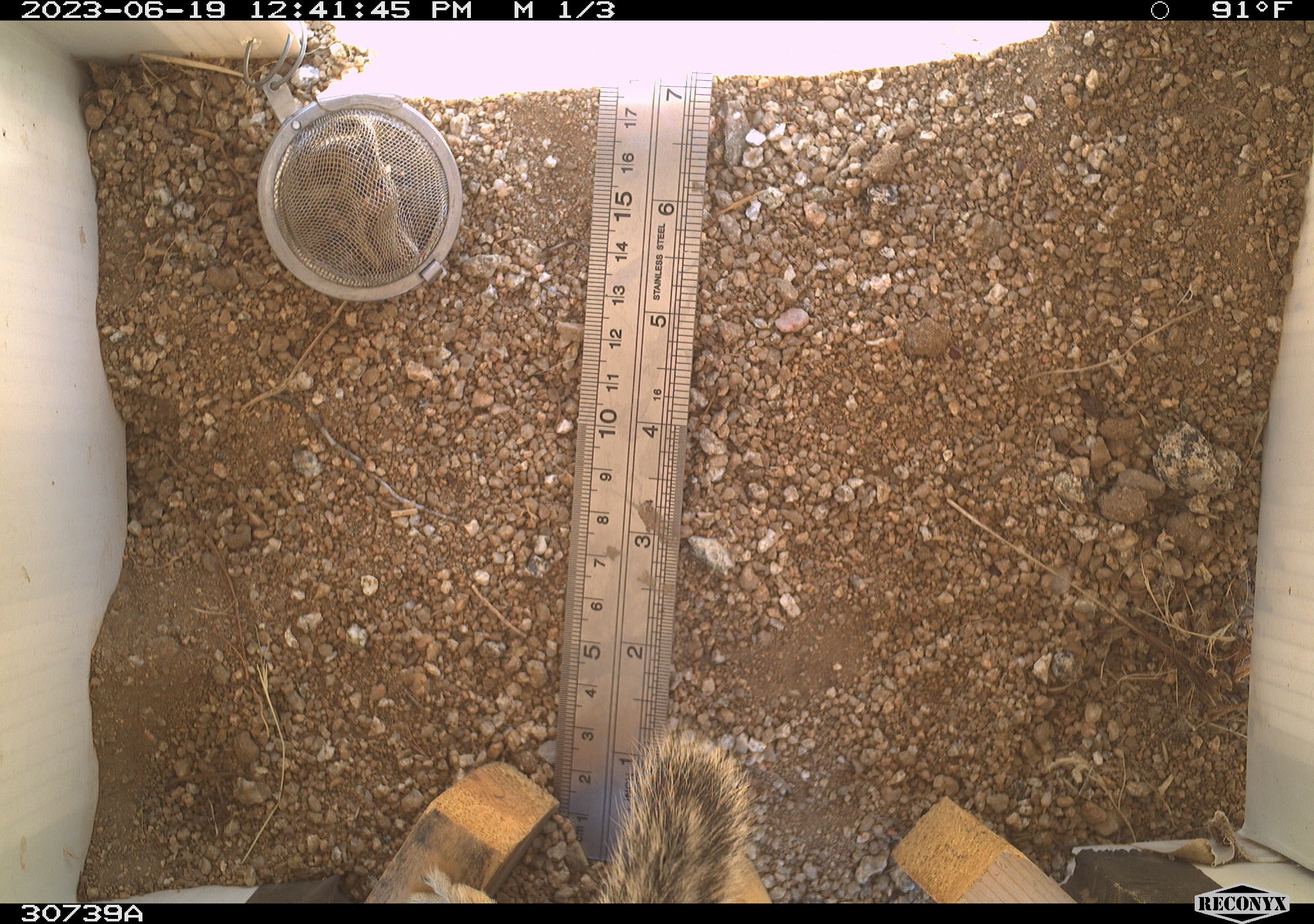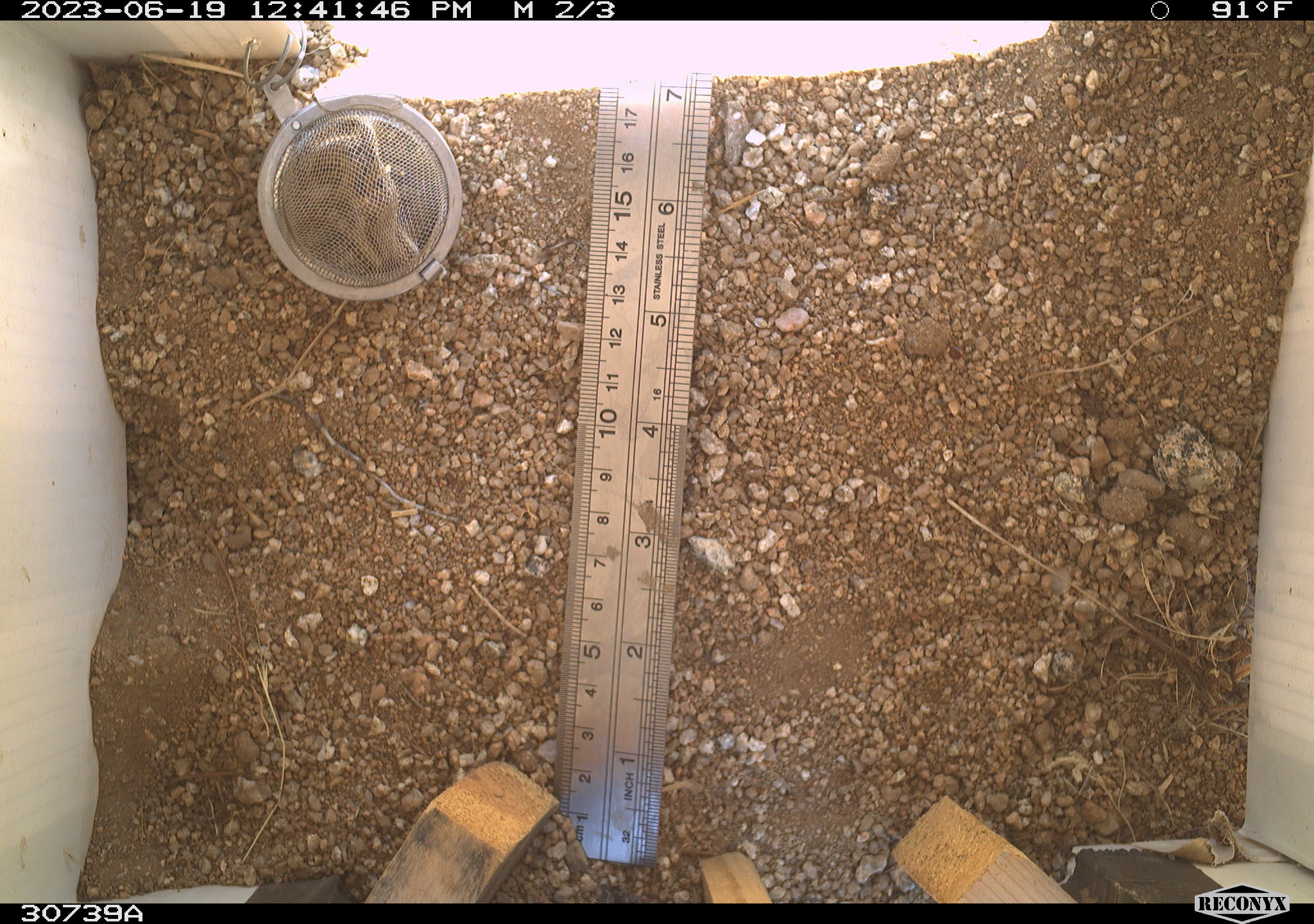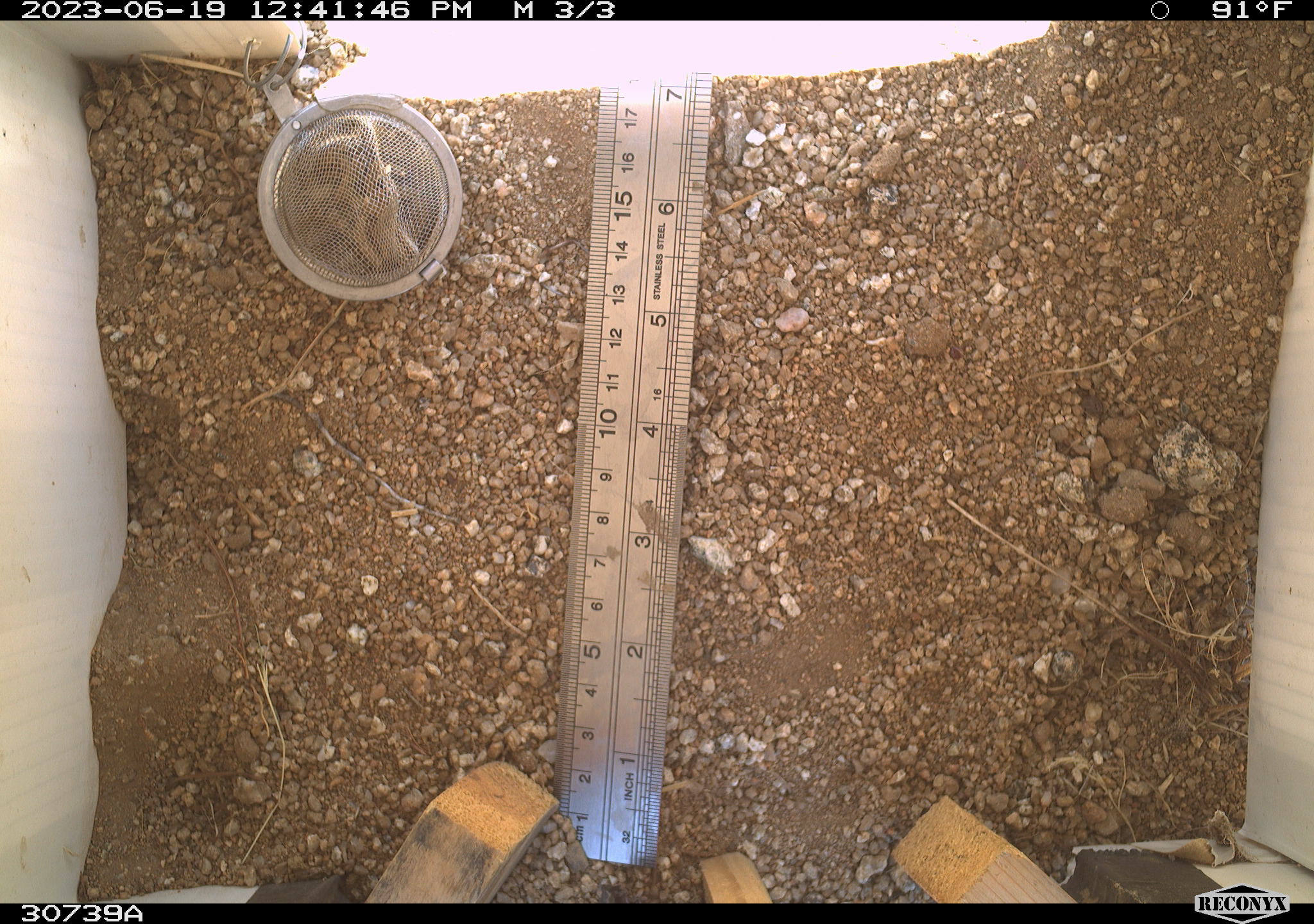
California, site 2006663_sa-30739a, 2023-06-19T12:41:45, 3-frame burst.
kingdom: Animalia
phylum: Chordata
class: Mammalia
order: Rodentia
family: Sciuridae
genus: Ammospermophilus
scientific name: Ammospermophilus leucurus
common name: white-tailed antelope squirrel